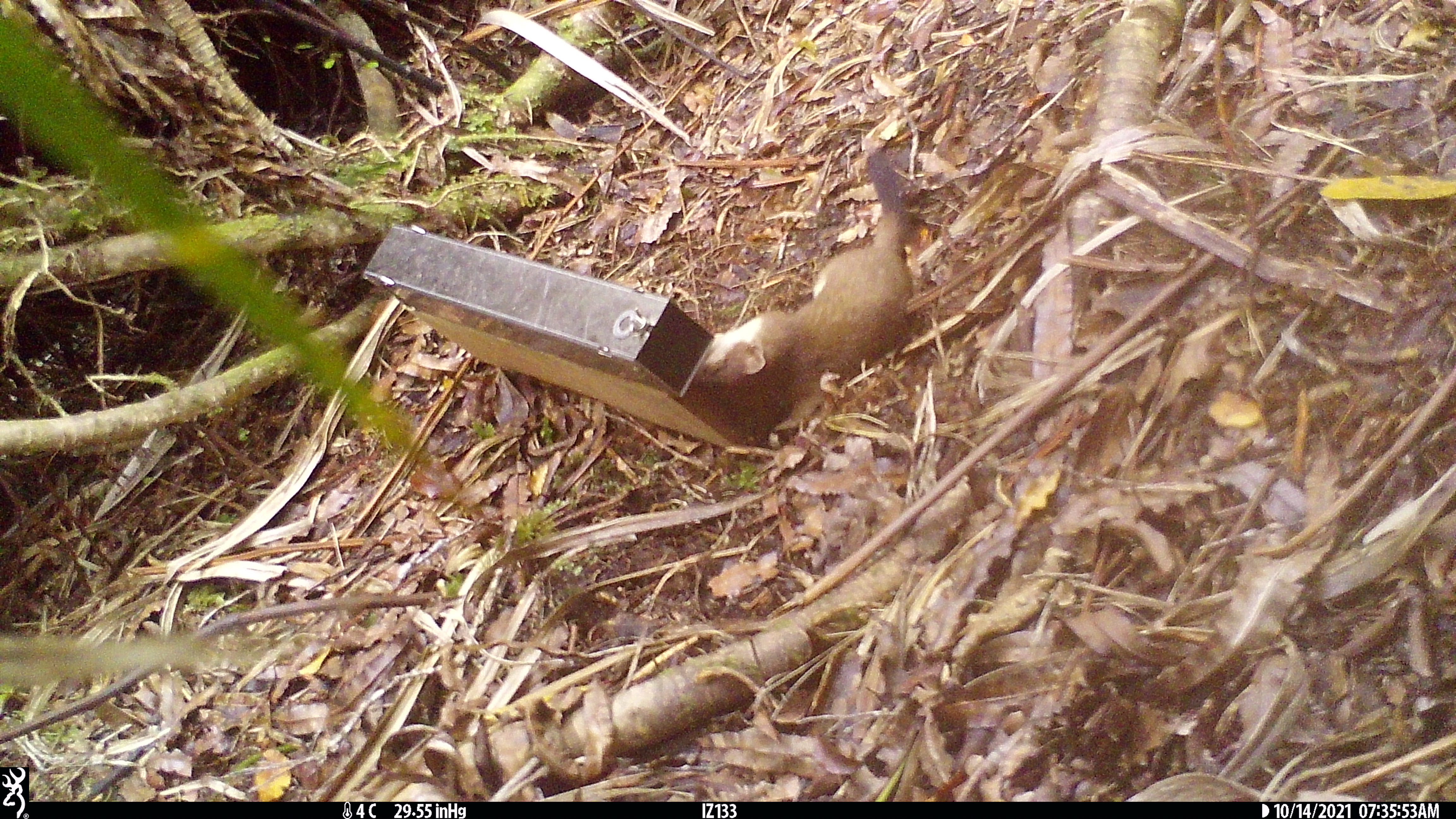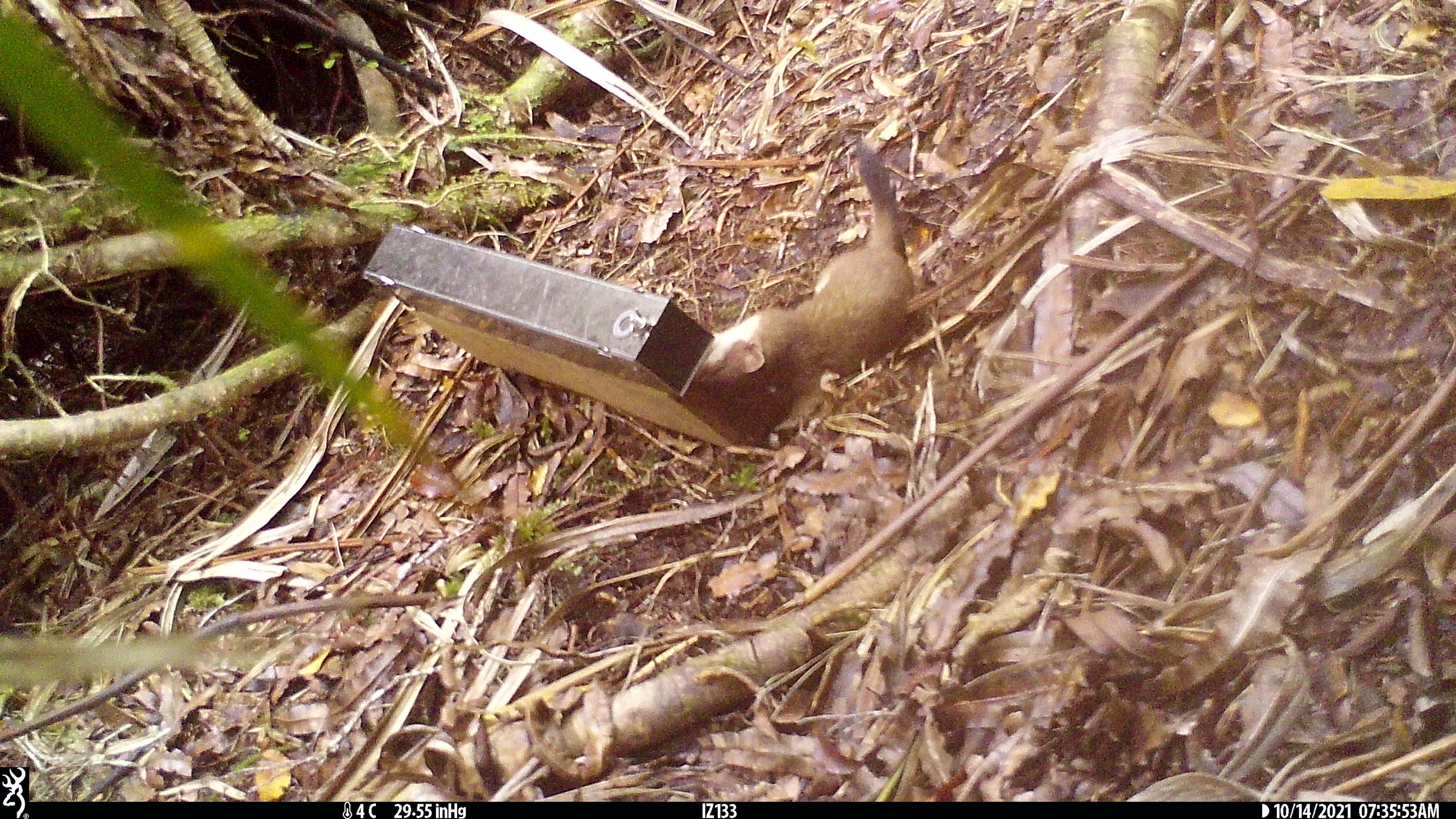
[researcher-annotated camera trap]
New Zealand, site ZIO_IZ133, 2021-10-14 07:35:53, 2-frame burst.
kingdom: Animalia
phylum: Chordata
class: Mammalia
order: Carnivora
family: Mustelidae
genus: Mustela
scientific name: Mustela erminea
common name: stoat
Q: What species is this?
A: Stoat (Mustela erminea).